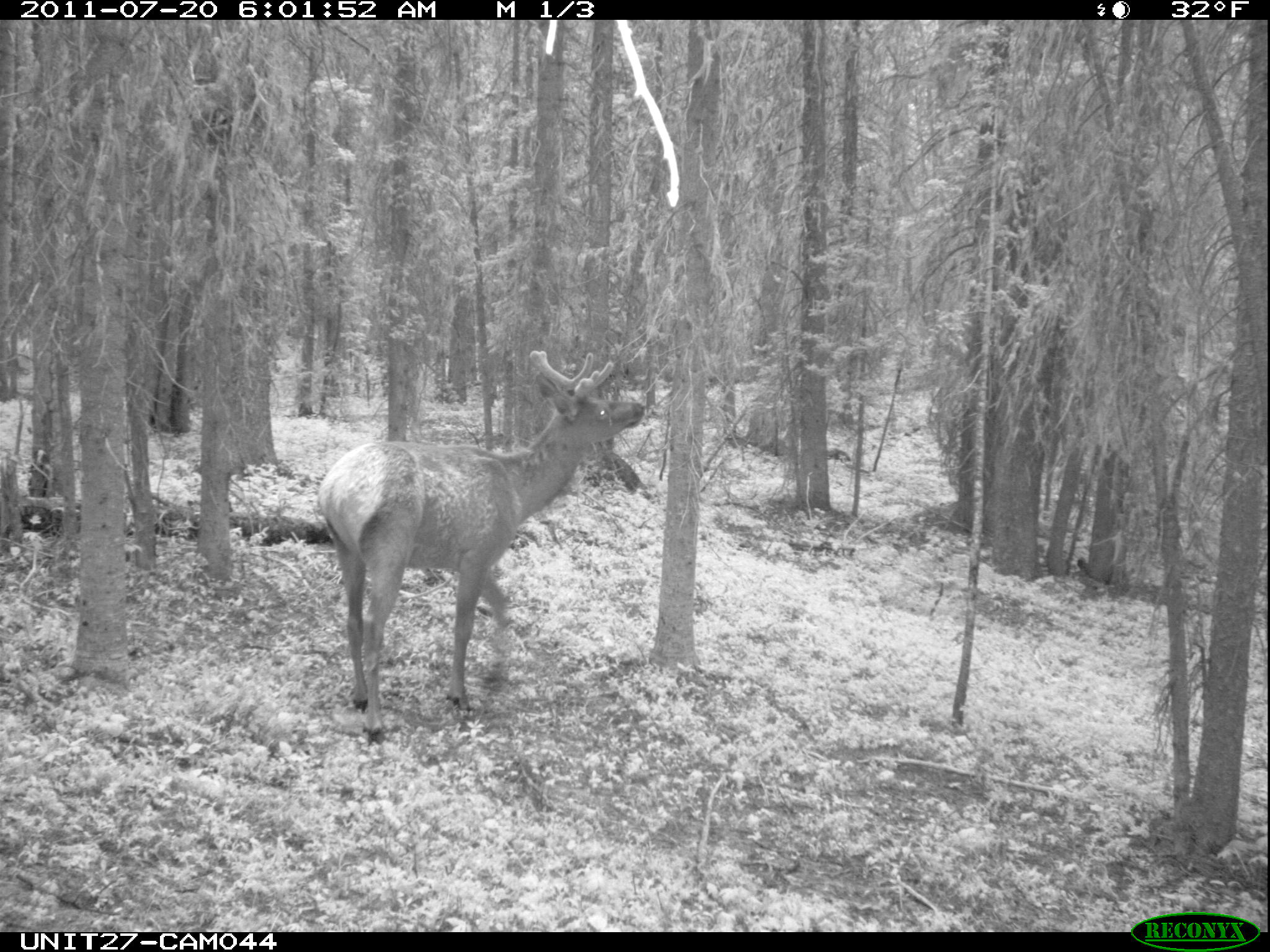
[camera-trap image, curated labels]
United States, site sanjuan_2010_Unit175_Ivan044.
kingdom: Animalia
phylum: Chordata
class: Mammalia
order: Artiodactyla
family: Cervidae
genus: Cervus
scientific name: Cervus elaphus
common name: red deer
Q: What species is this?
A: Cervus elaphus (red deer).